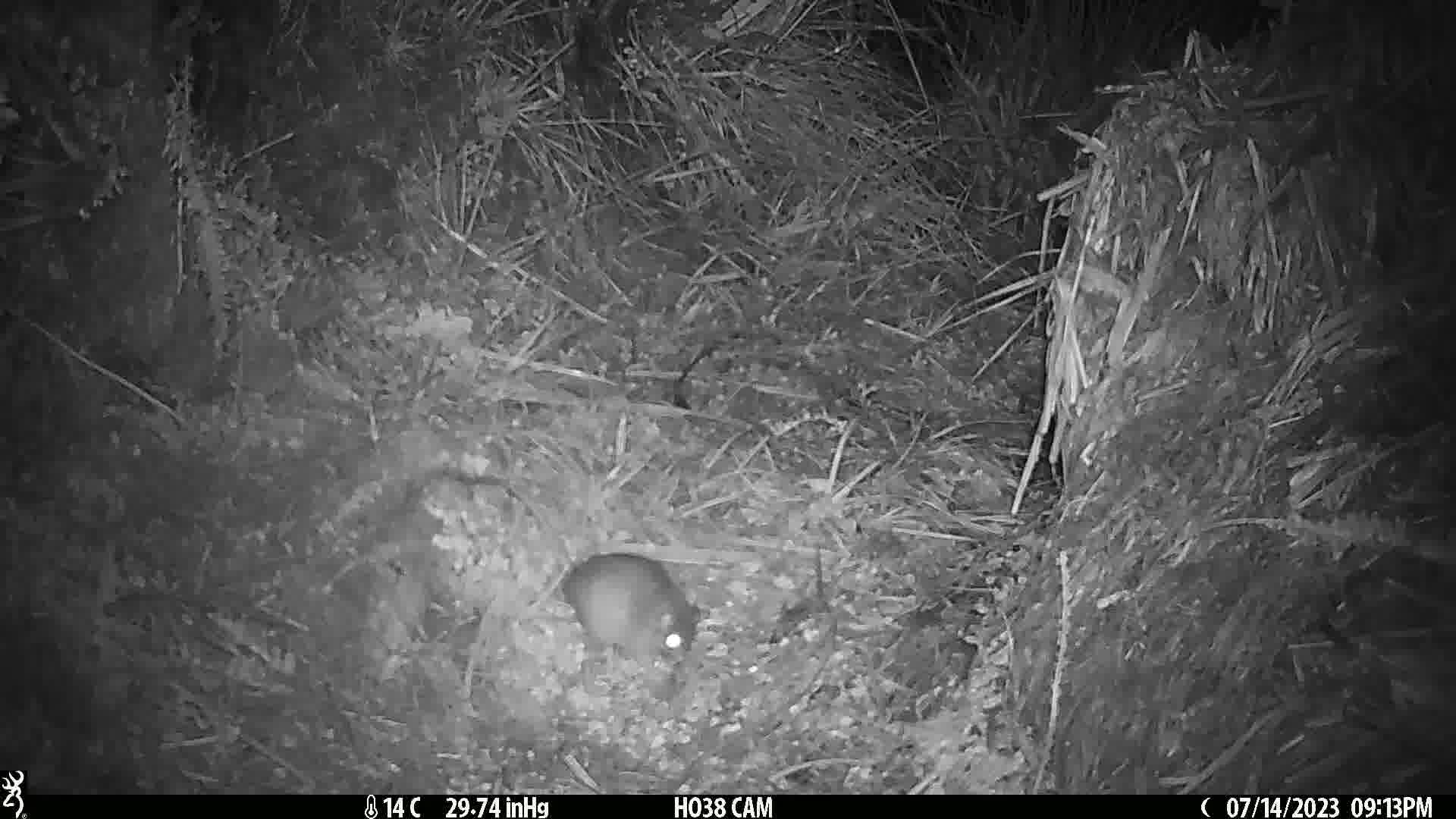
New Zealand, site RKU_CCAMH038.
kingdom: Animalia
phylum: Chordata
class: Mammalia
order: Rodentia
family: Muridae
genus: Rattus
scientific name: Rattus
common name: rat